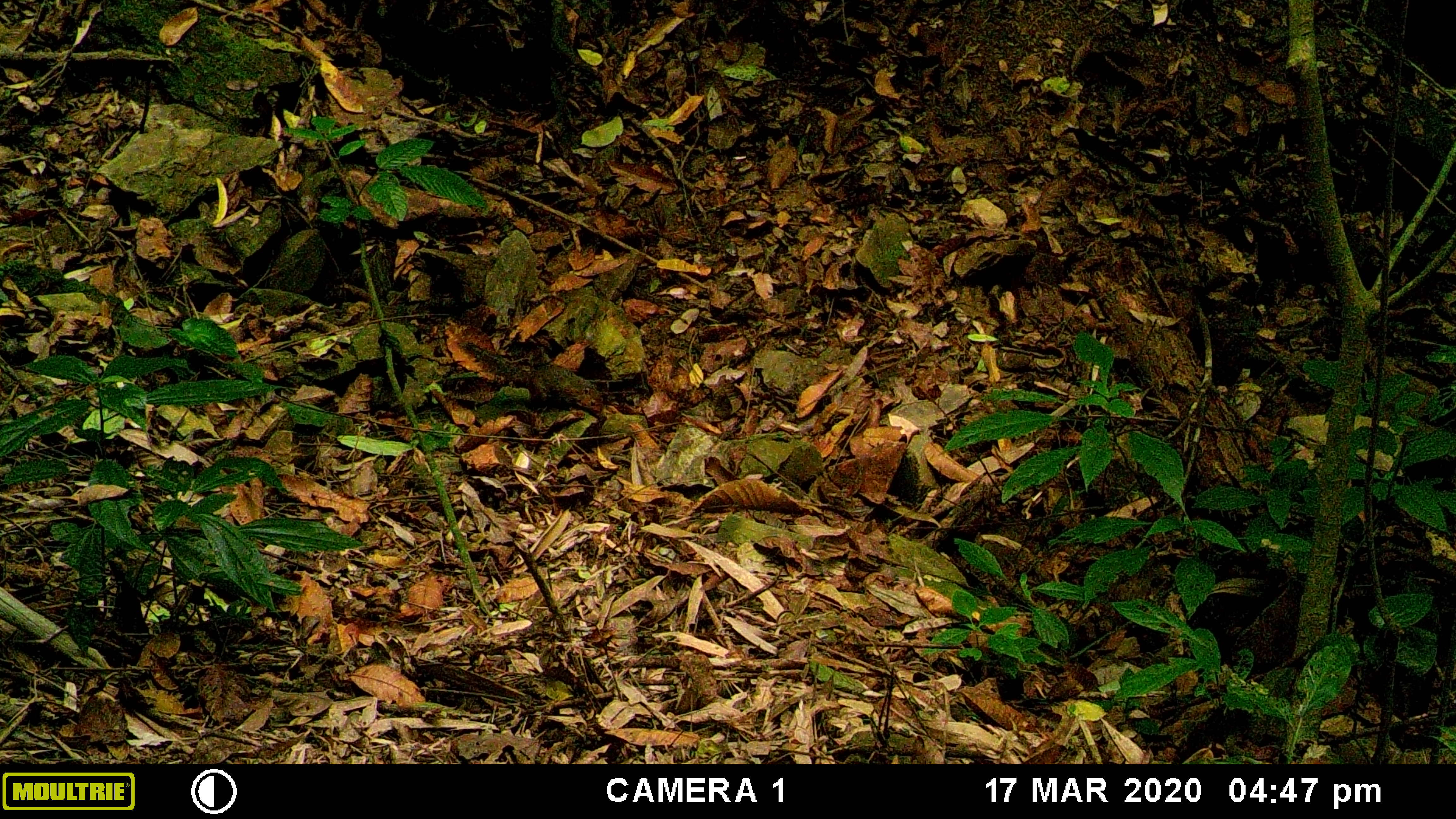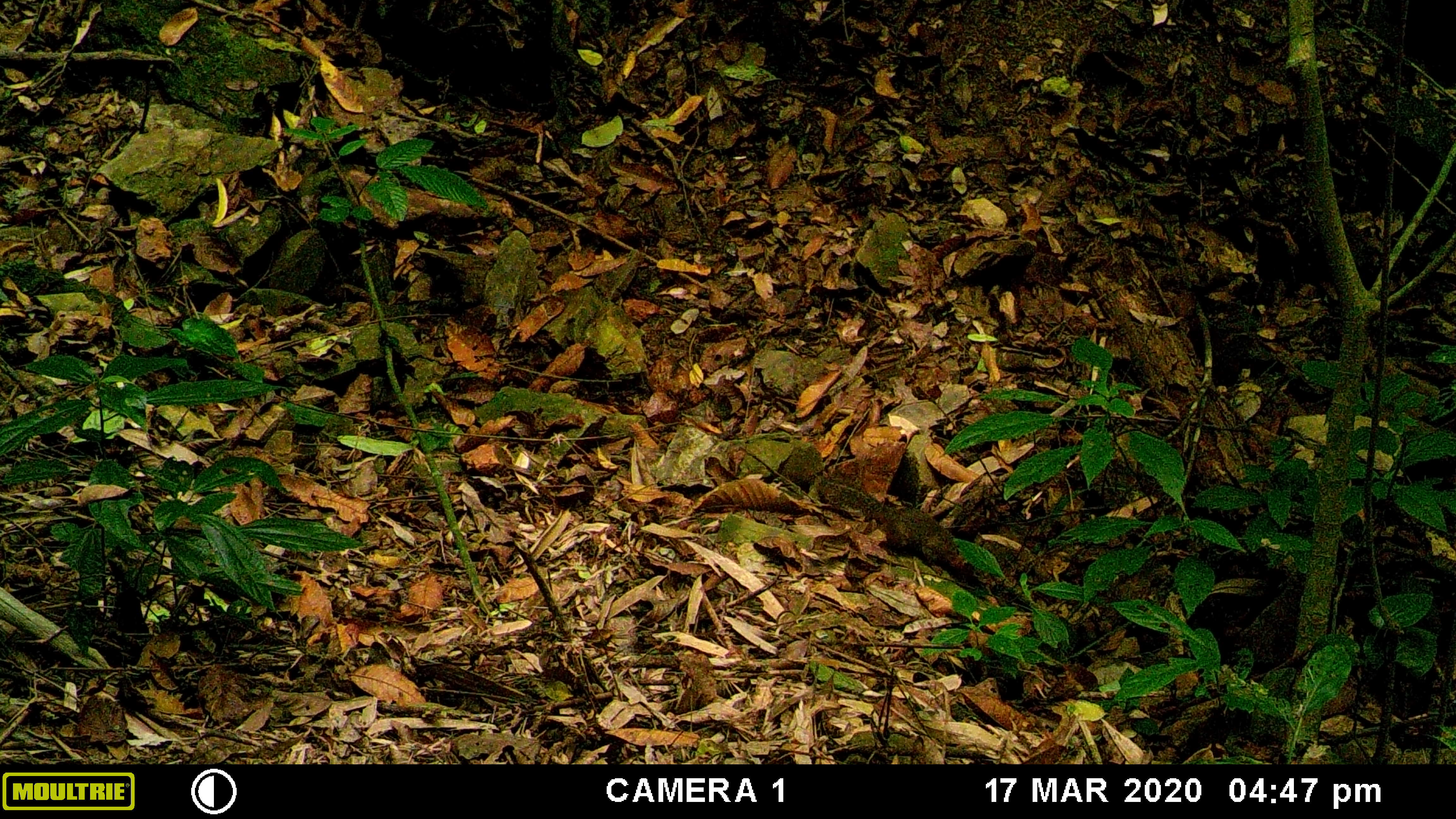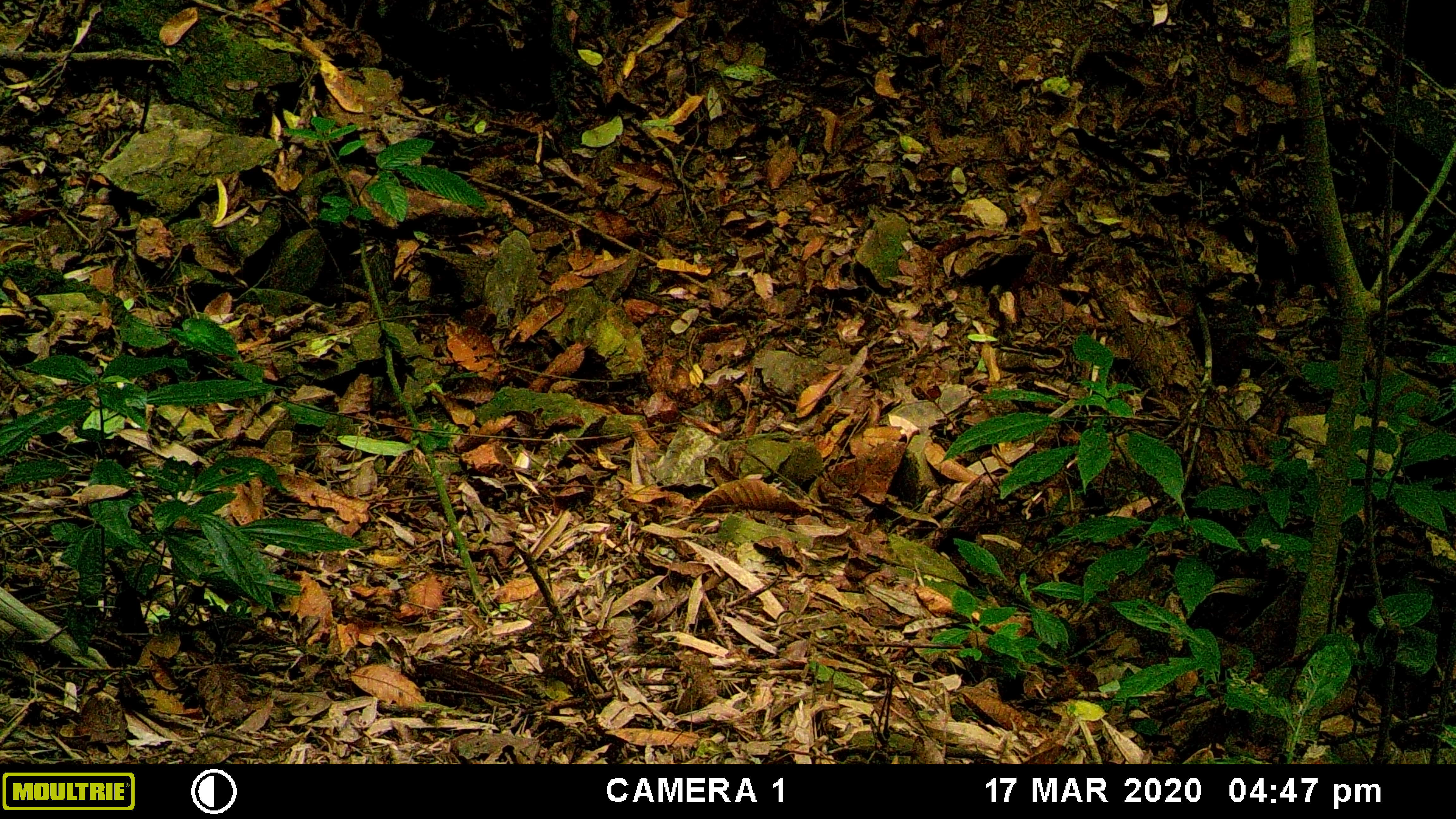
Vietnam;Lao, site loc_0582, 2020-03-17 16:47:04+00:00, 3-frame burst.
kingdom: Animalia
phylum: Chordata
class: Mammalia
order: Rodentia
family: Sciuridae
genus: Dremomys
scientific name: Dremomys rufigenis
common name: red-cheeked squirrel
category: red cheeked squirrel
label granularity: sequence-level